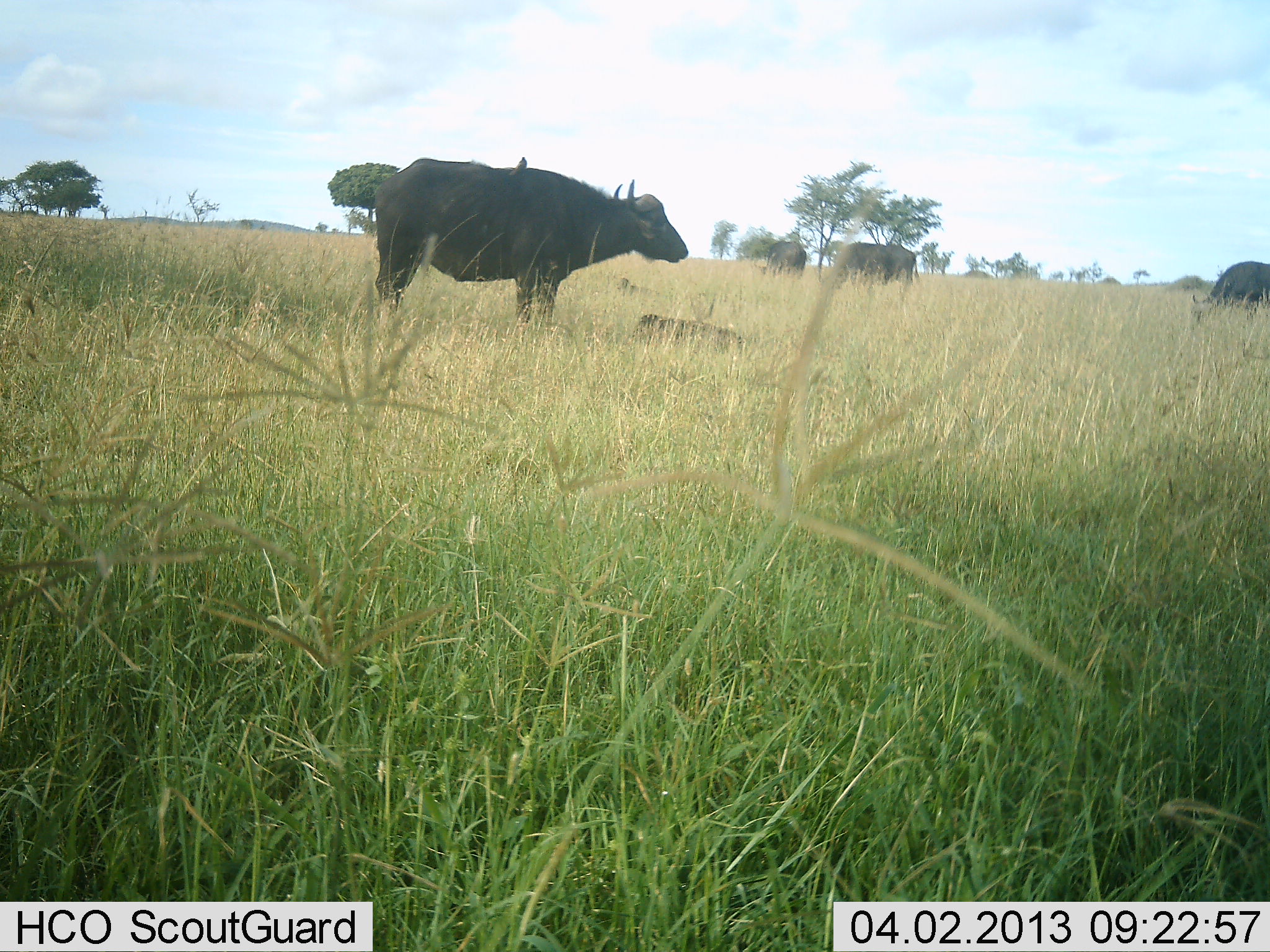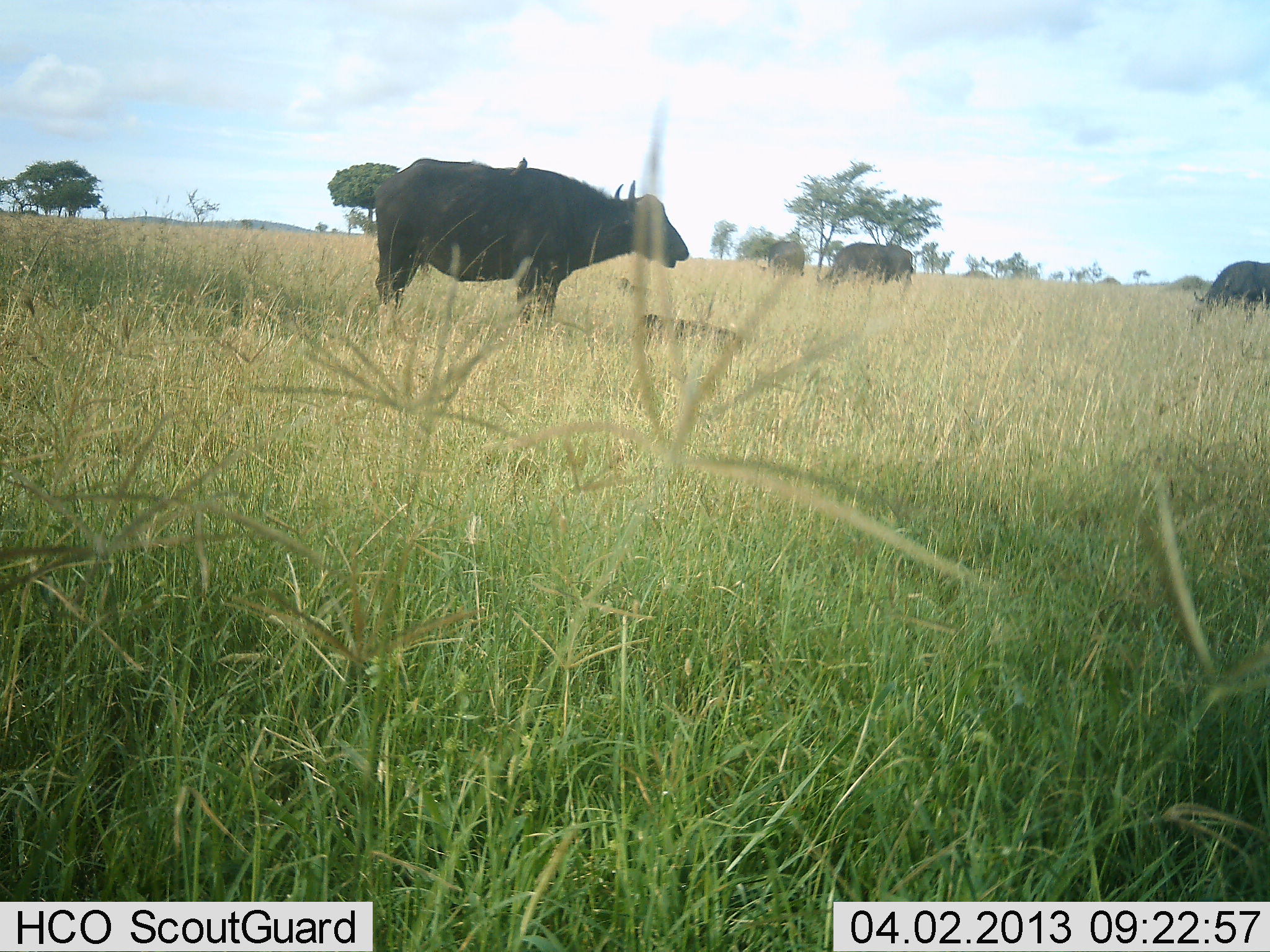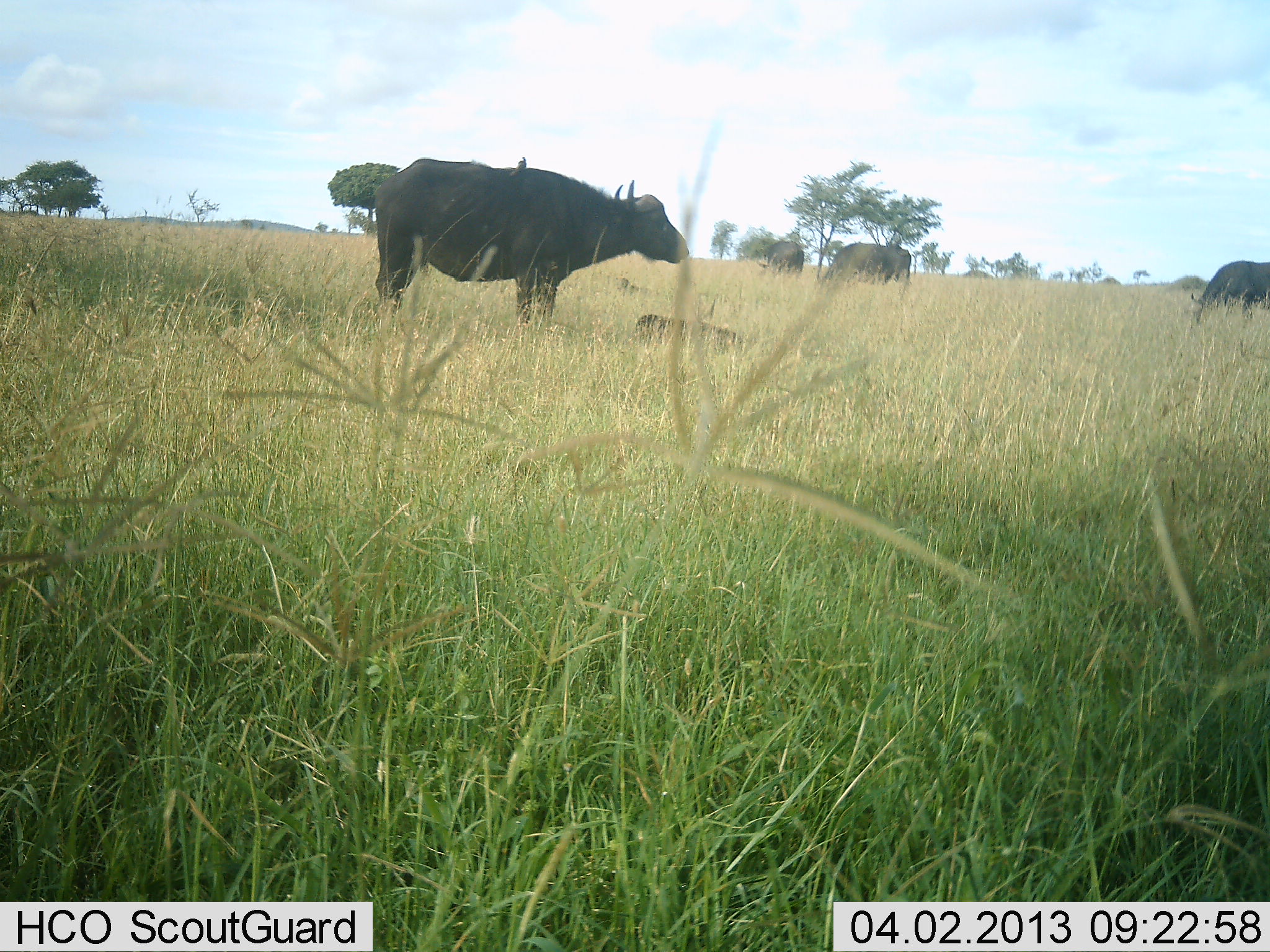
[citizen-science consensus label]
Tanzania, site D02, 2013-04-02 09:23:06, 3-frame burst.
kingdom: Animalia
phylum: Chordata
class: Mammalia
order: Artiodactyla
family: Bovidae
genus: Syncerus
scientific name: Syncerus caffer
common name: cape buffalo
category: buffalo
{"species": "buffalo (cape buffalo) (Syncerus caffer)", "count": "4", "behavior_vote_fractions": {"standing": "58%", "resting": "29%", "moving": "0%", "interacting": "0%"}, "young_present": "29%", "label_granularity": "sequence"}